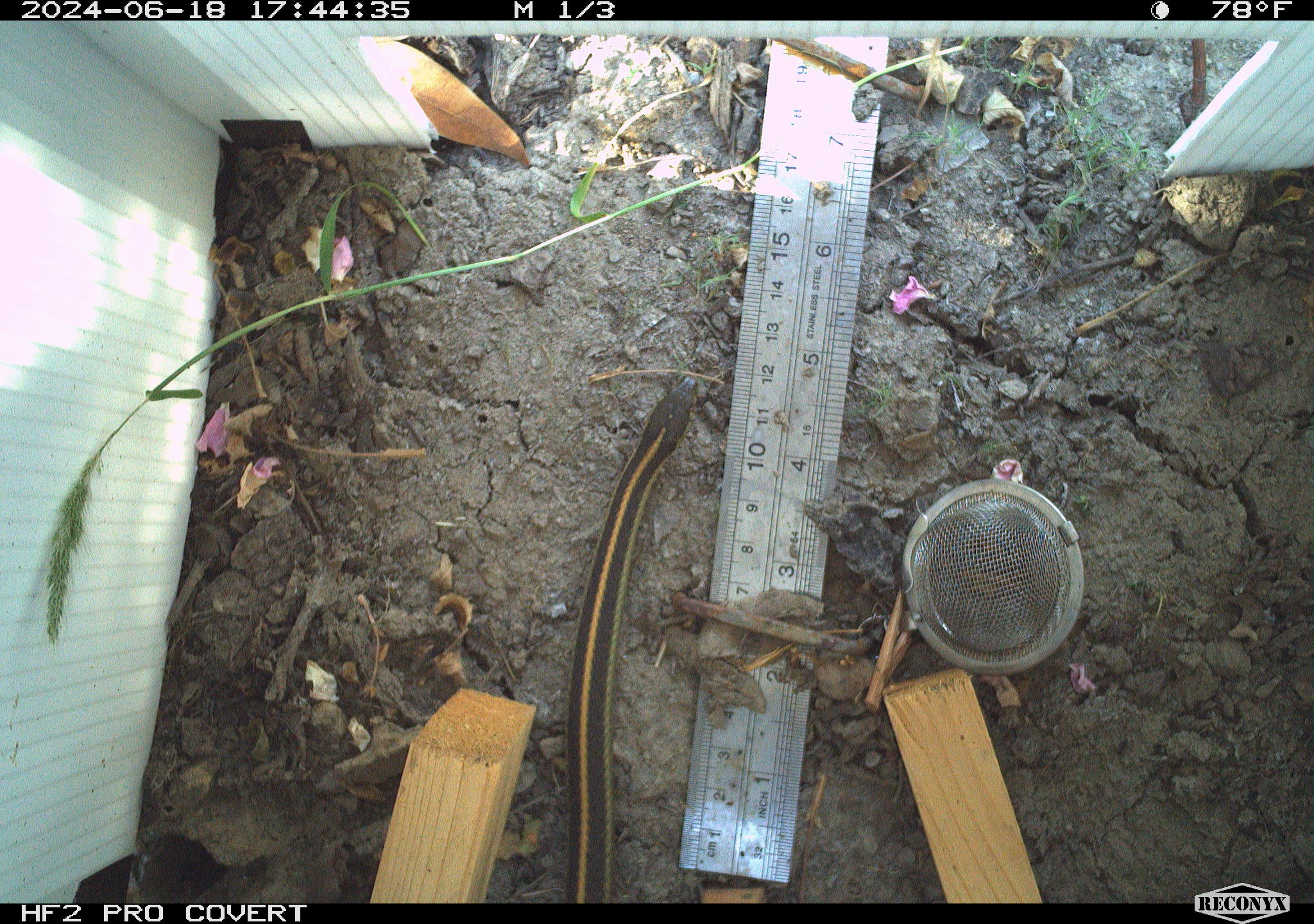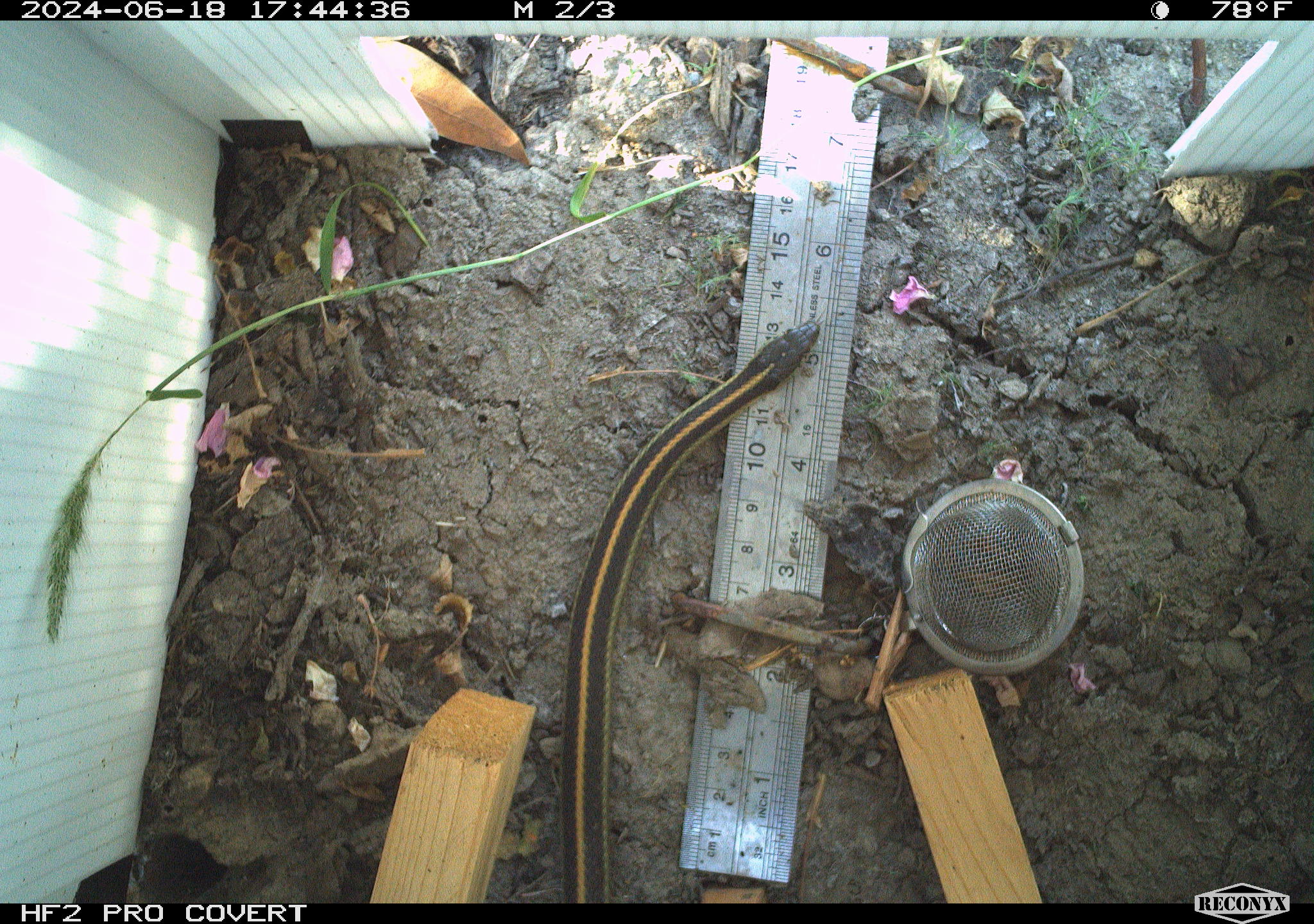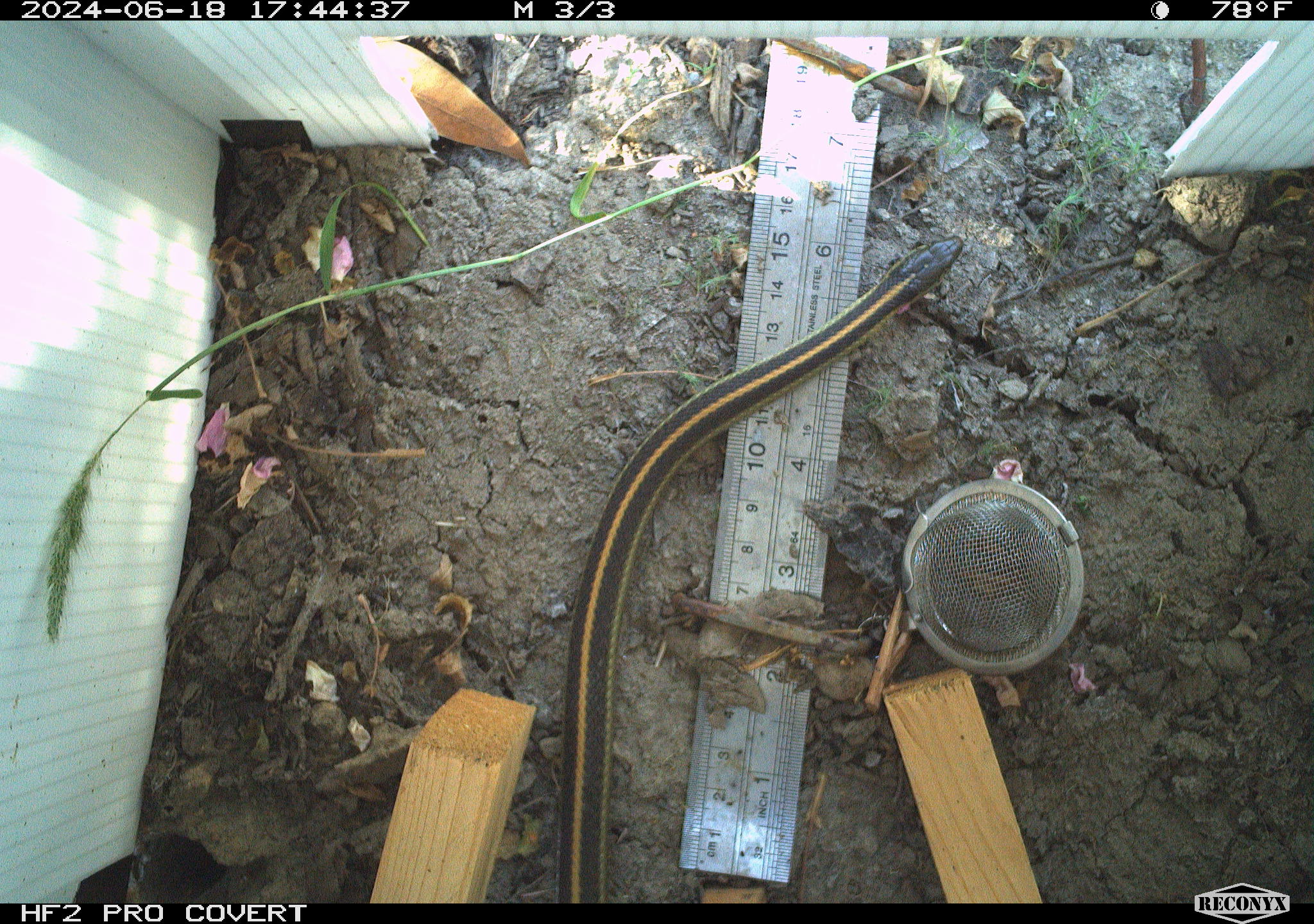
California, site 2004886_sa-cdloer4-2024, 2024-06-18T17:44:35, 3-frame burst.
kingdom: Animalia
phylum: Chordata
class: Reptilia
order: Squamata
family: Colubridae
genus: Thamnophis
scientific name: Thamnophis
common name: american gartersnakes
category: thamnophis species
Thamnophis species (american gartersnakes) (Thamnophis).